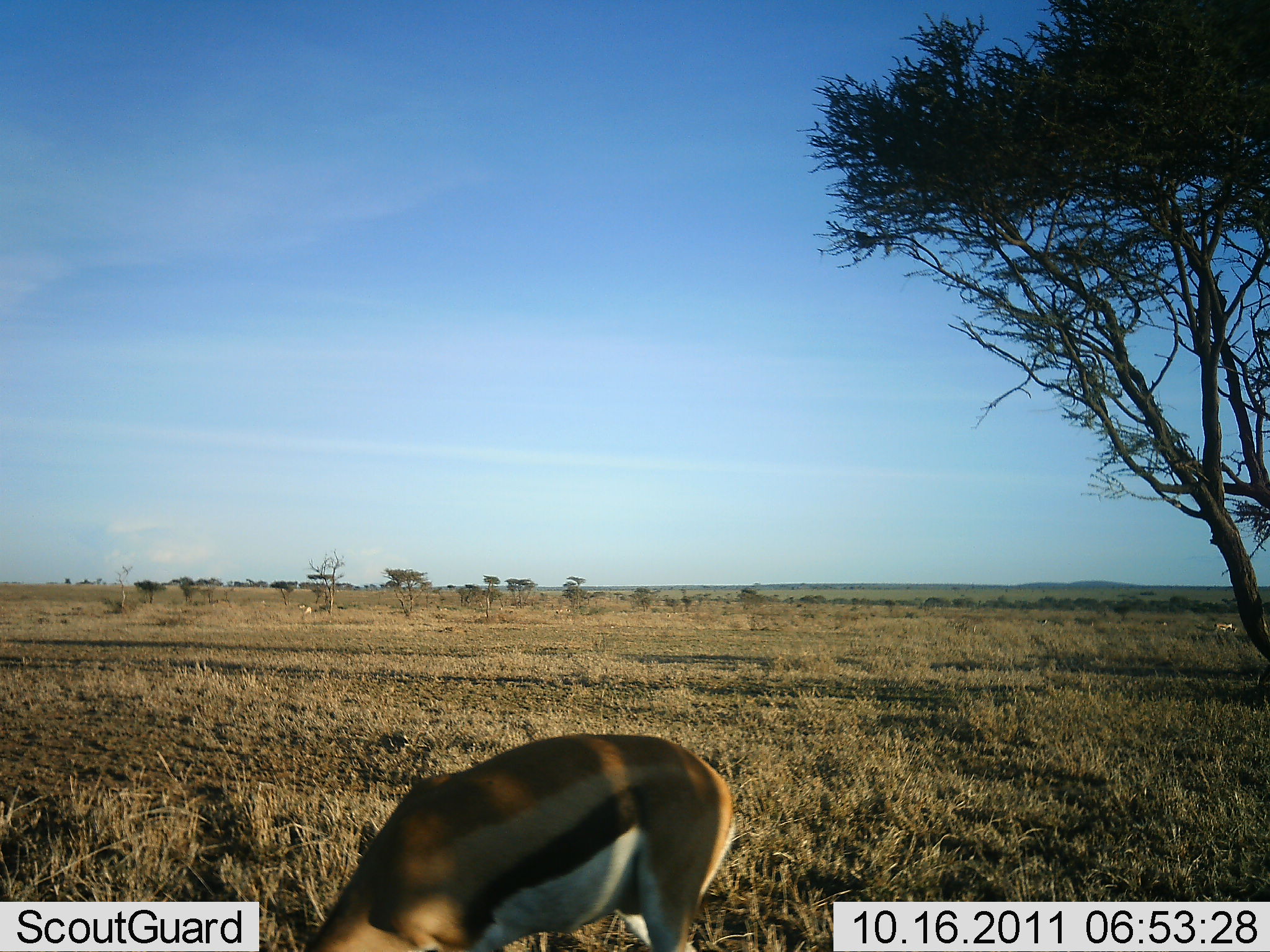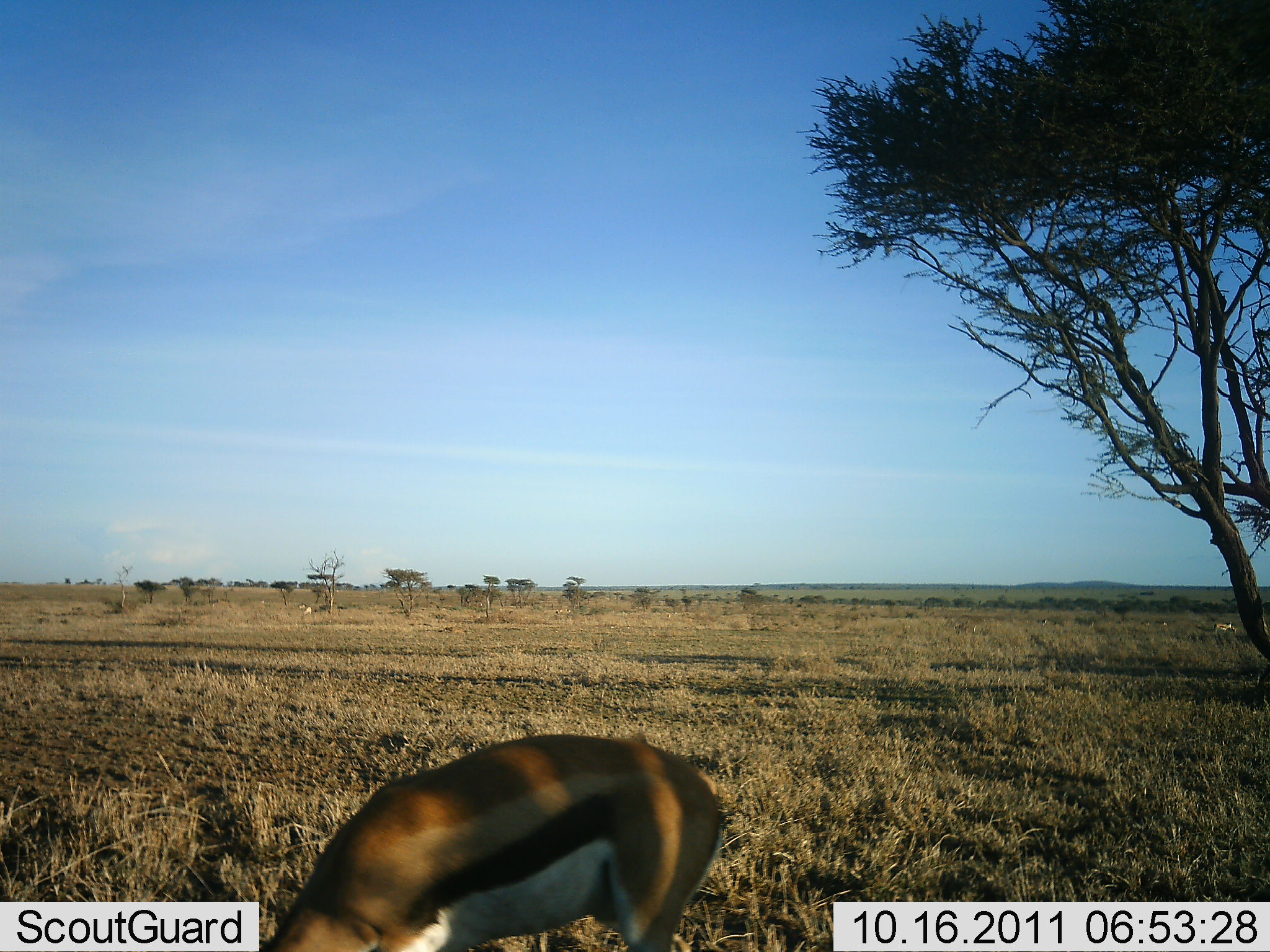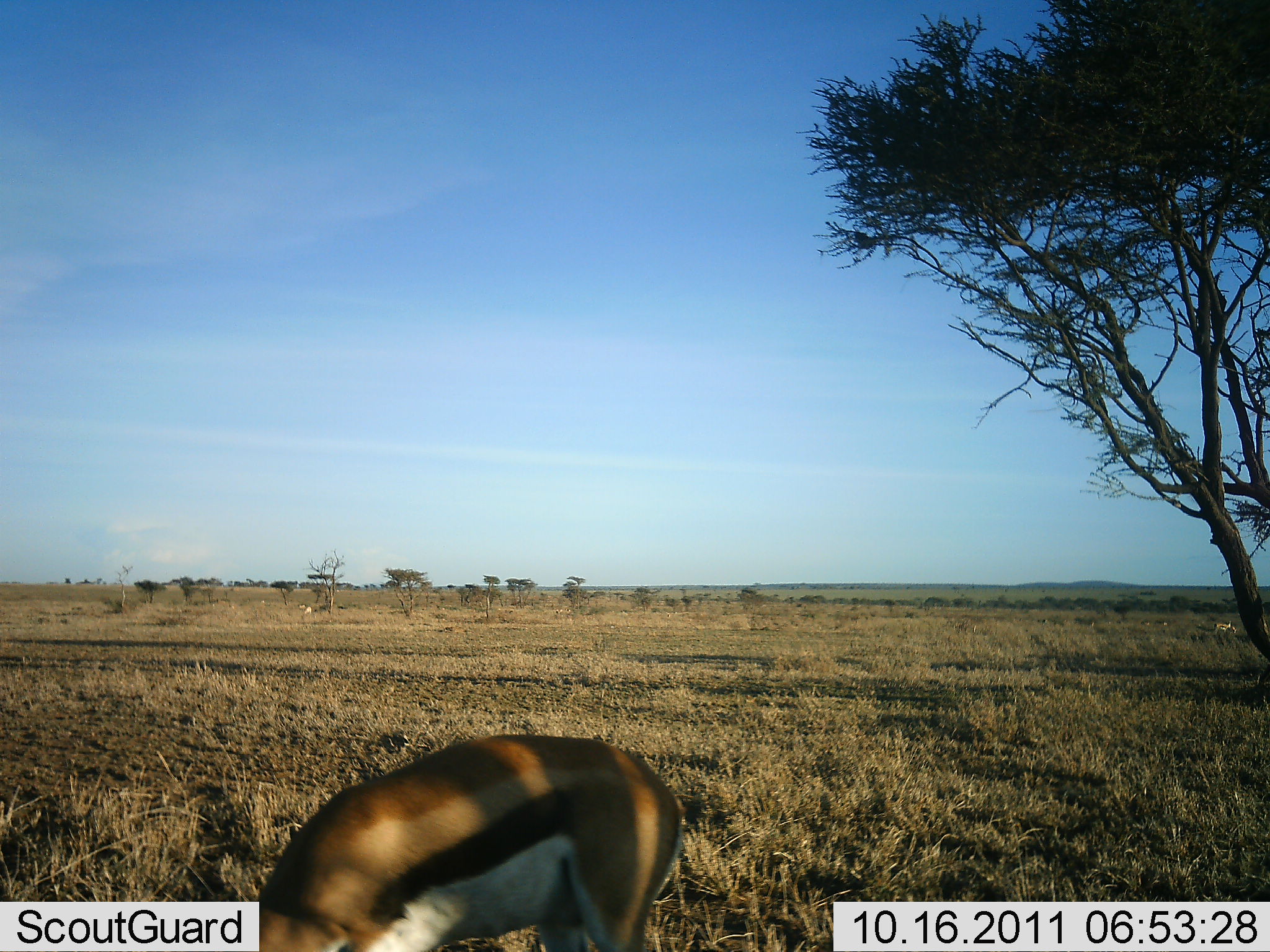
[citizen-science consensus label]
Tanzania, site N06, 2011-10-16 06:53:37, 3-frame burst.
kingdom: Animalia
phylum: Chordata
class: Mammalia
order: Artiodactyla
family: Bovidae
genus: Eudorcas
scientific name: Eudorcas thomsonii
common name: thomson's gazelle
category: gazellethomsons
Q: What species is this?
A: Gazellethomsons (thomson's gazelle) (Eudorcas thomsonii).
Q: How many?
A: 1.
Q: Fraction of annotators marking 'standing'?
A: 7%.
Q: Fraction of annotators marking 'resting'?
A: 0%.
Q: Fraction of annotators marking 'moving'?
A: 7%.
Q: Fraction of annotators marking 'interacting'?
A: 0%.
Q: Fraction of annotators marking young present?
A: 0%.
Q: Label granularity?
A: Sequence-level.